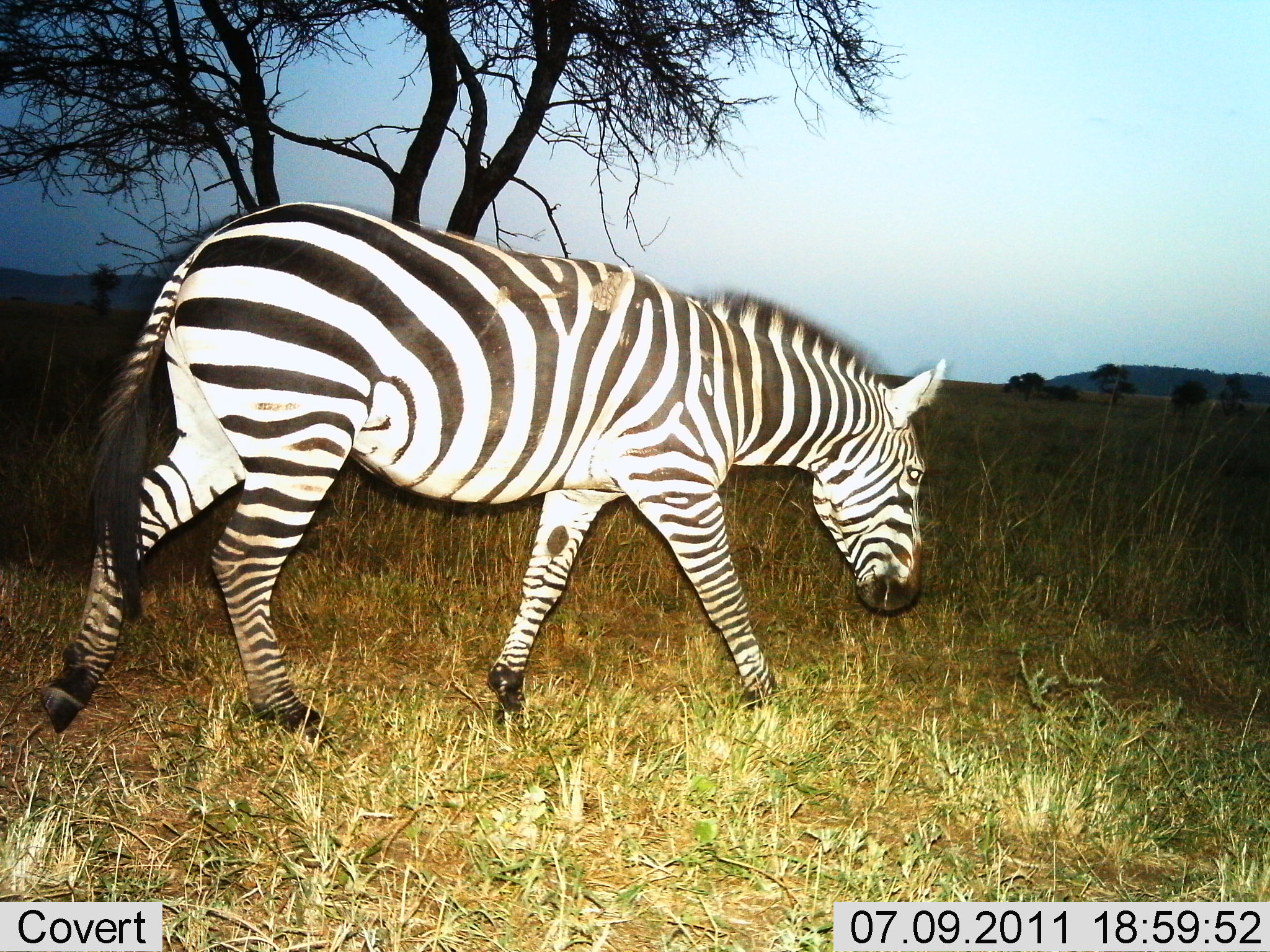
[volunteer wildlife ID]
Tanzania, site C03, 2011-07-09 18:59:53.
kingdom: Animalia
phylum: Chordata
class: Mammalia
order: Perissodactyla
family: Equidae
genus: Equus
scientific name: Equus quagga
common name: plains zebra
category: zebra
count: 1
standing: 25%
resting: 0%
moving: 83%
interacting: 0%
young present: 0%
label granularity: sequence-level